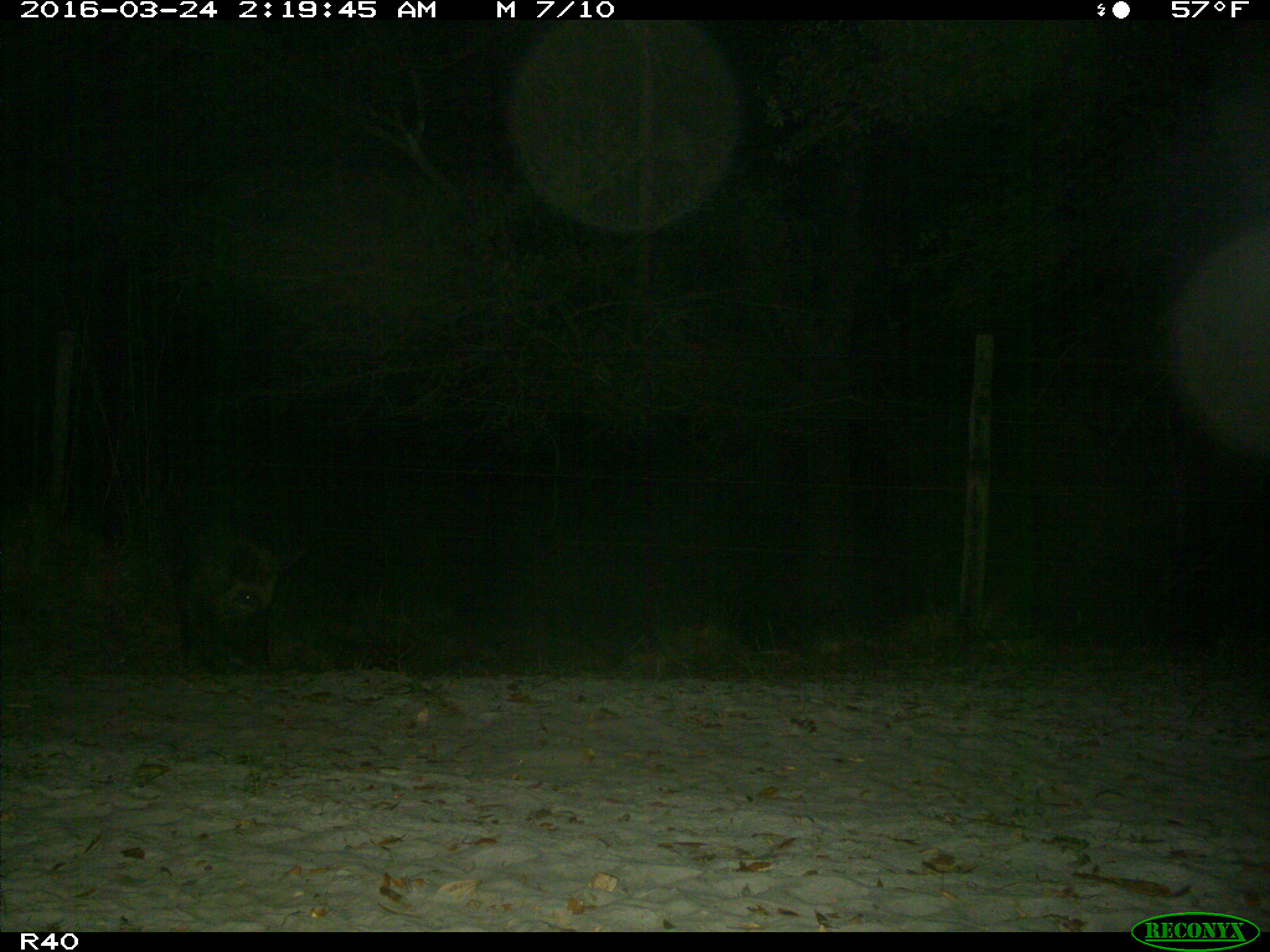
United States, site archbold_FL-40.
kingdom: Animalia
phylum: Chordata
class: Mammalia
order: Artiodactyla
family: Suidae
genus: Sus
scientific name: Sus scrofa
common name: wild boar